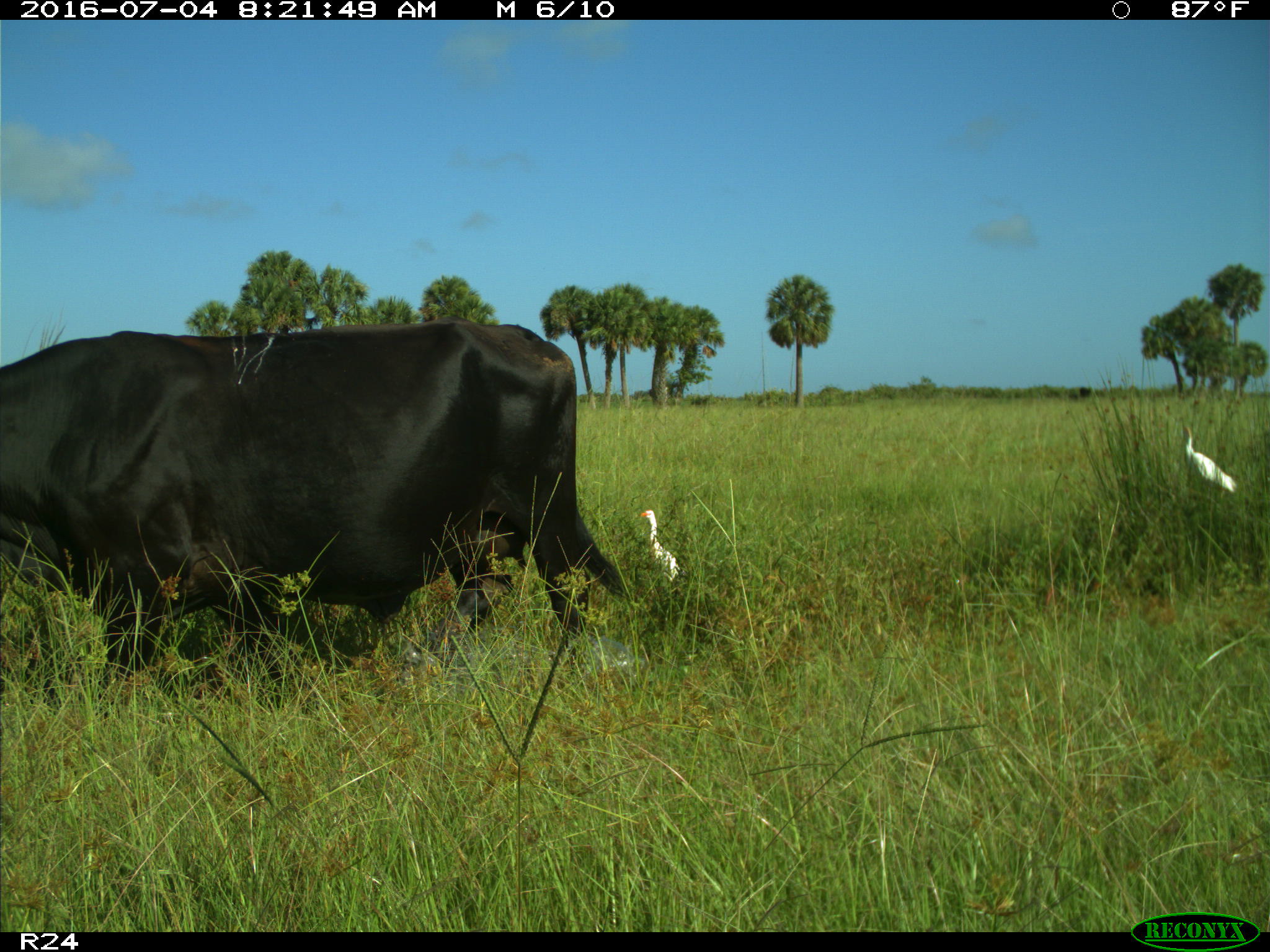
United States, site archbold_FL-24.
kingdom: Animalia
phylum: Chordata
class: Mammalia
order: Artiodactyla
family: Bovidae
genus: Bos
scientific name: Bos taurus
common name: domestic cow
Bos taurus (domestic cow).